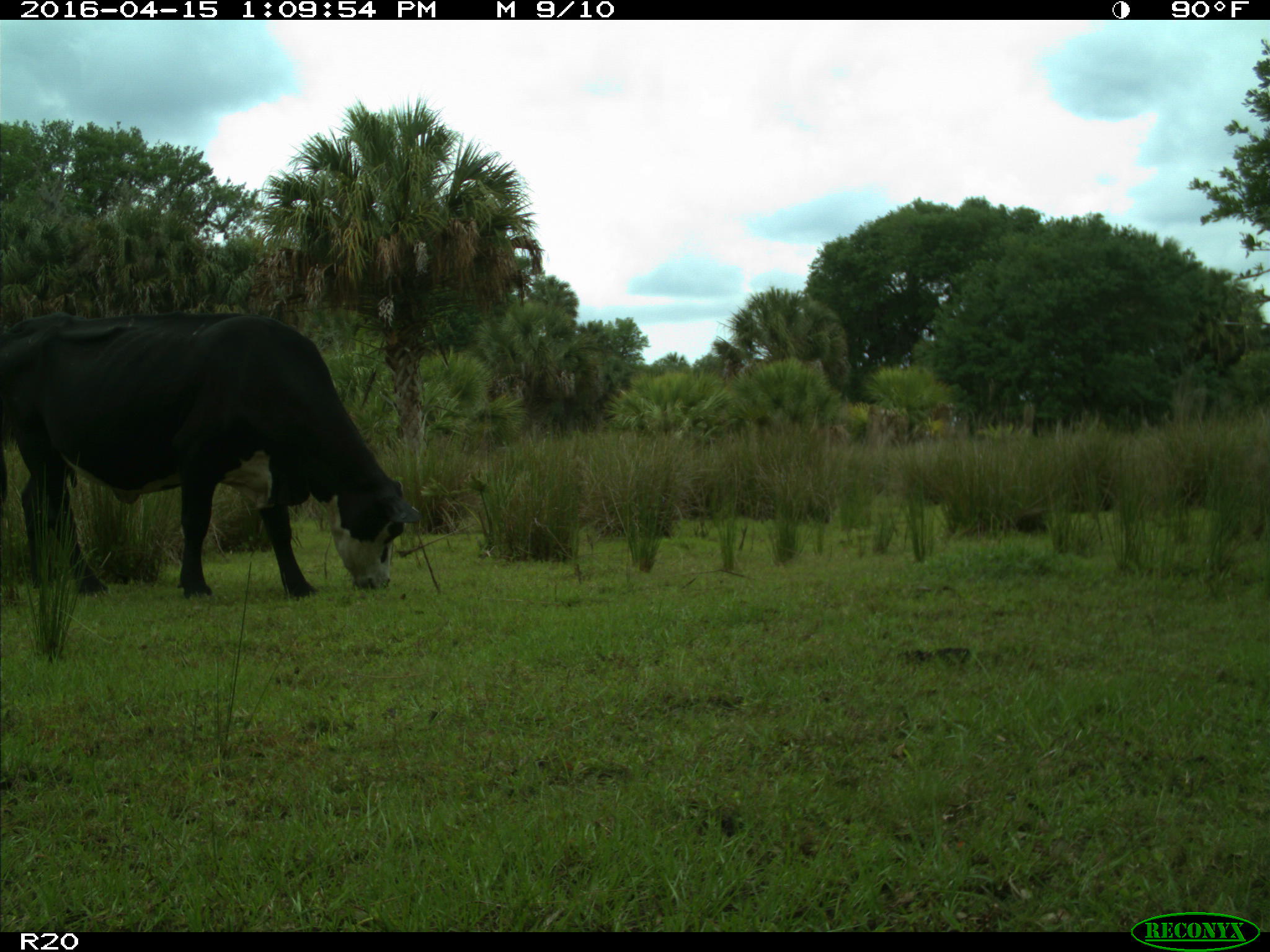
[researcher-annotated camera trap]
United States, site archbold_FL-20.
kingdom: Animalia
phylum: Chordata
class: Mammalia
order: Artiodactyla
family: Bovidae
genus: Bos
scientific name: Bos taurus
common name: domestic cow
Bos taurus (domestic cow).